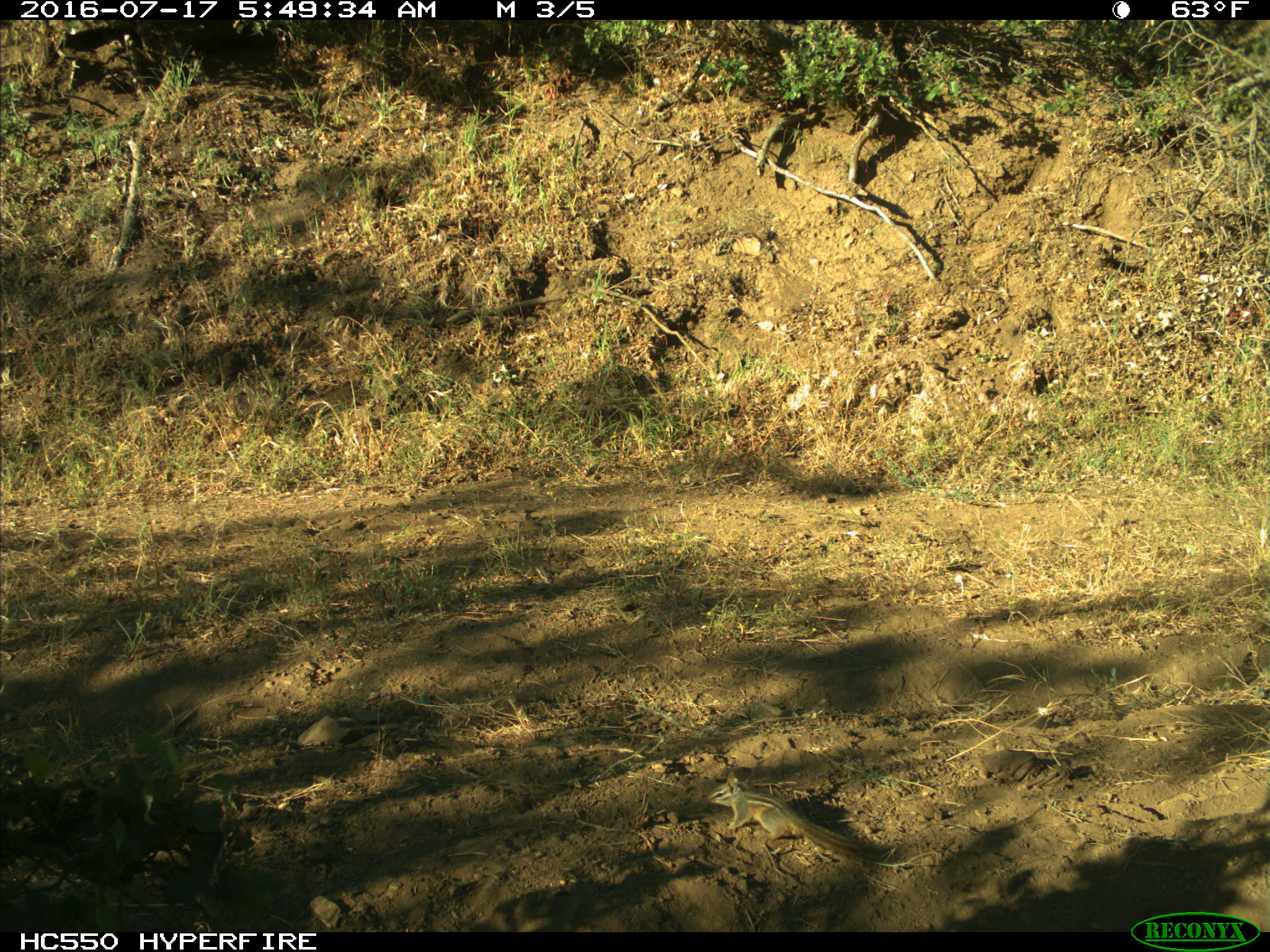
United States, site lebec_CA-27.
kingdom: Animalia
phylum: Chordata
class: Mammalia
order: Rodentia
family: Sciuridae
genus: Tamias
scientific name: Tamias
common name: chipmunk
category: unidentified chipmunk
Unidentified chipmunk (chipmunk) (Tamias).